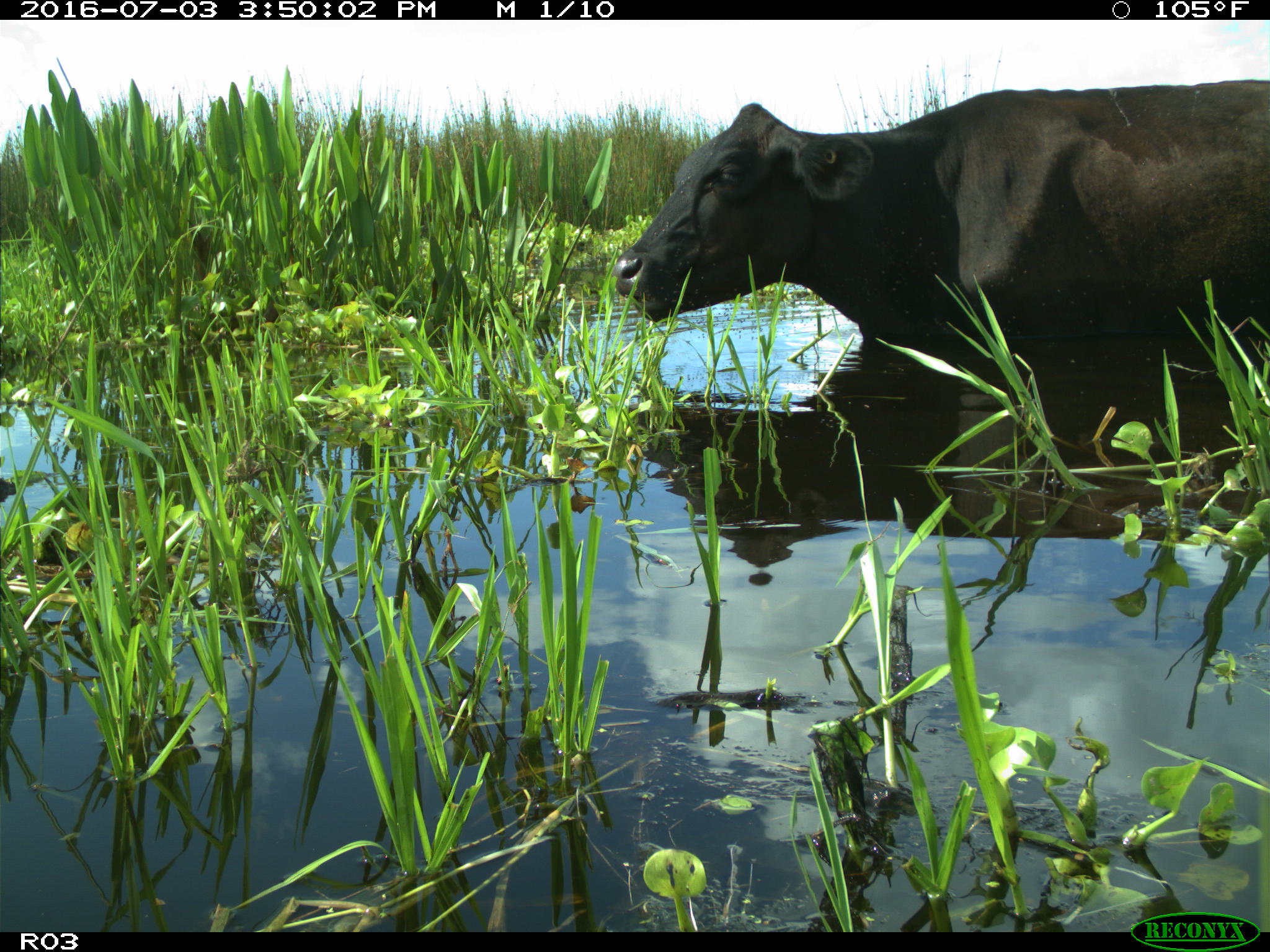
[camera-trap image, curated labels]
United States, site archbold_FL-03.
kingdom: Animalia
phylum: Chordata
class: Mammalia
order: Artiodactyla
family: Bovidae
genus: Bos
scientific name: Bos taurus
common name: domestic cow